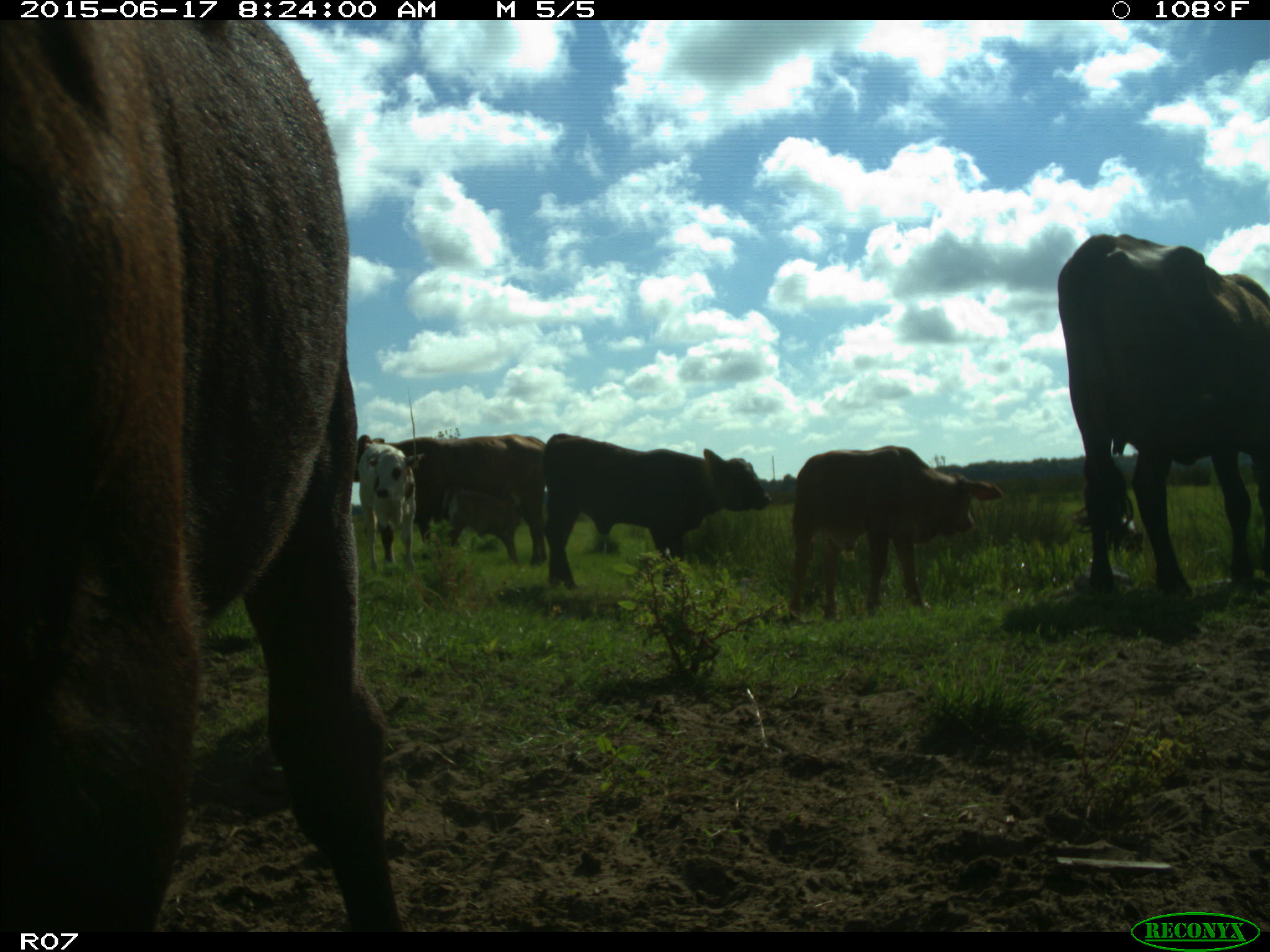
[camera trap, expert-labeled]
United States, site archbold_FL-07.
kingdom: Animalia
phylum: Chordata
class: Mammalia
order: Artiodactyla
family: Bovidae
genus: Bos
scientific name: Bos taurus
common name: domestic cow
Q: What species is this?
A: Bos taurus (domestic cow).